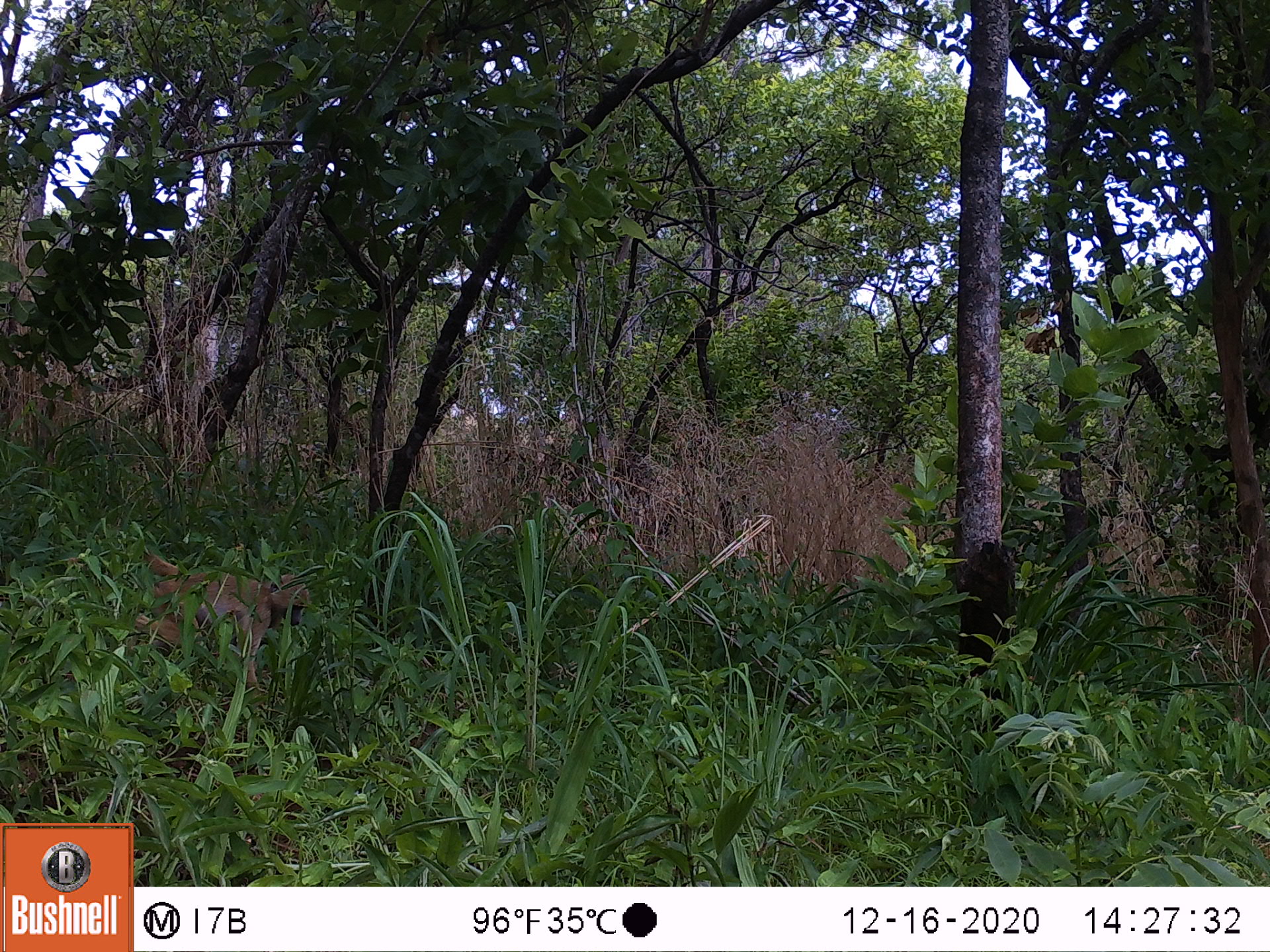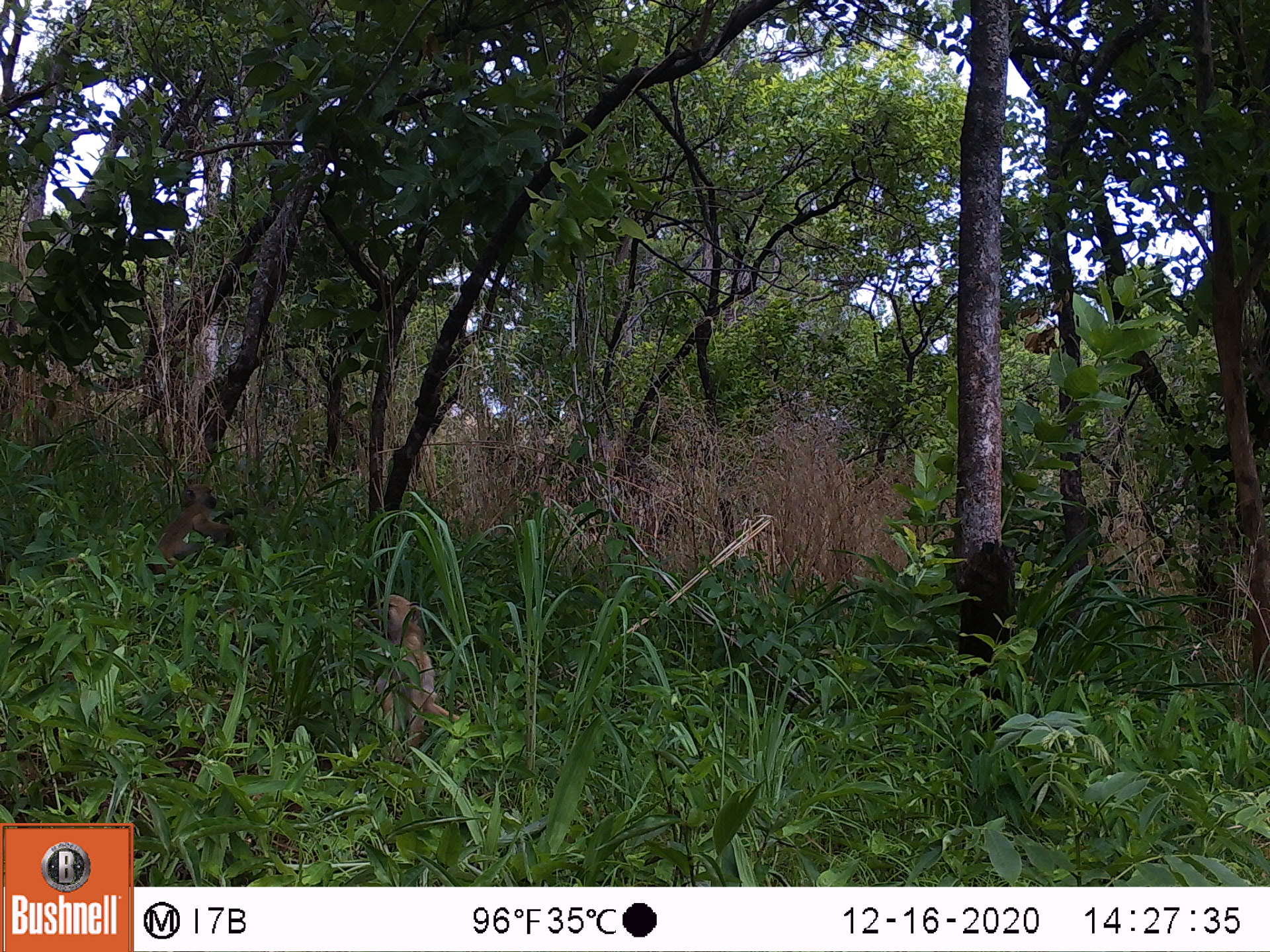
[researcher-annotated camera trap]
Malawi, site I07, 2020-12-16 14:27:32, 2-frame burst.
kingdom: Animalia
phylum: Chordata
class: Mammalia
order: Primates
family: Cercopithecidae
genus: Papio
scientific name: Papio cynocephalus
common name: yellow baboon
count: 1